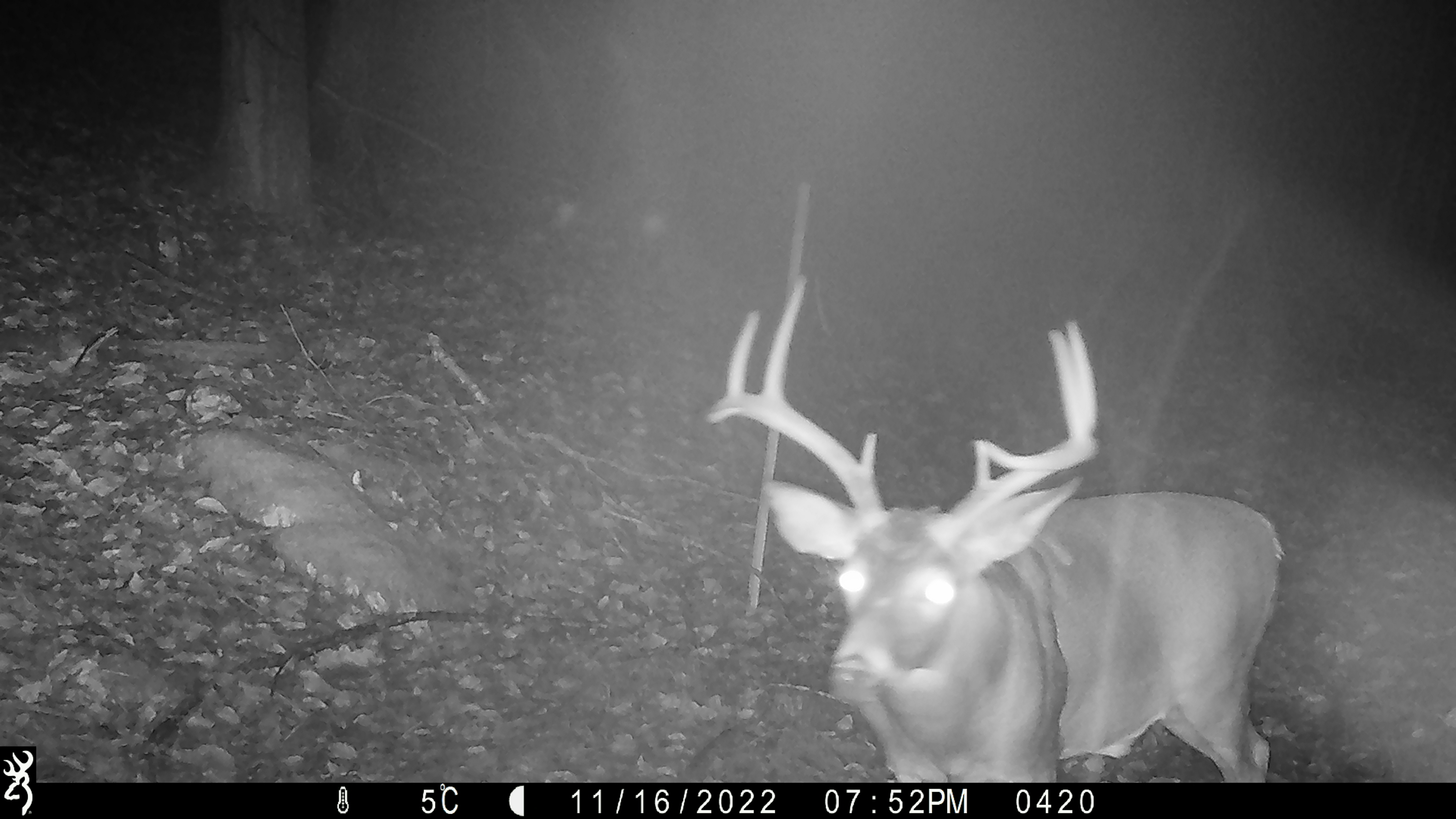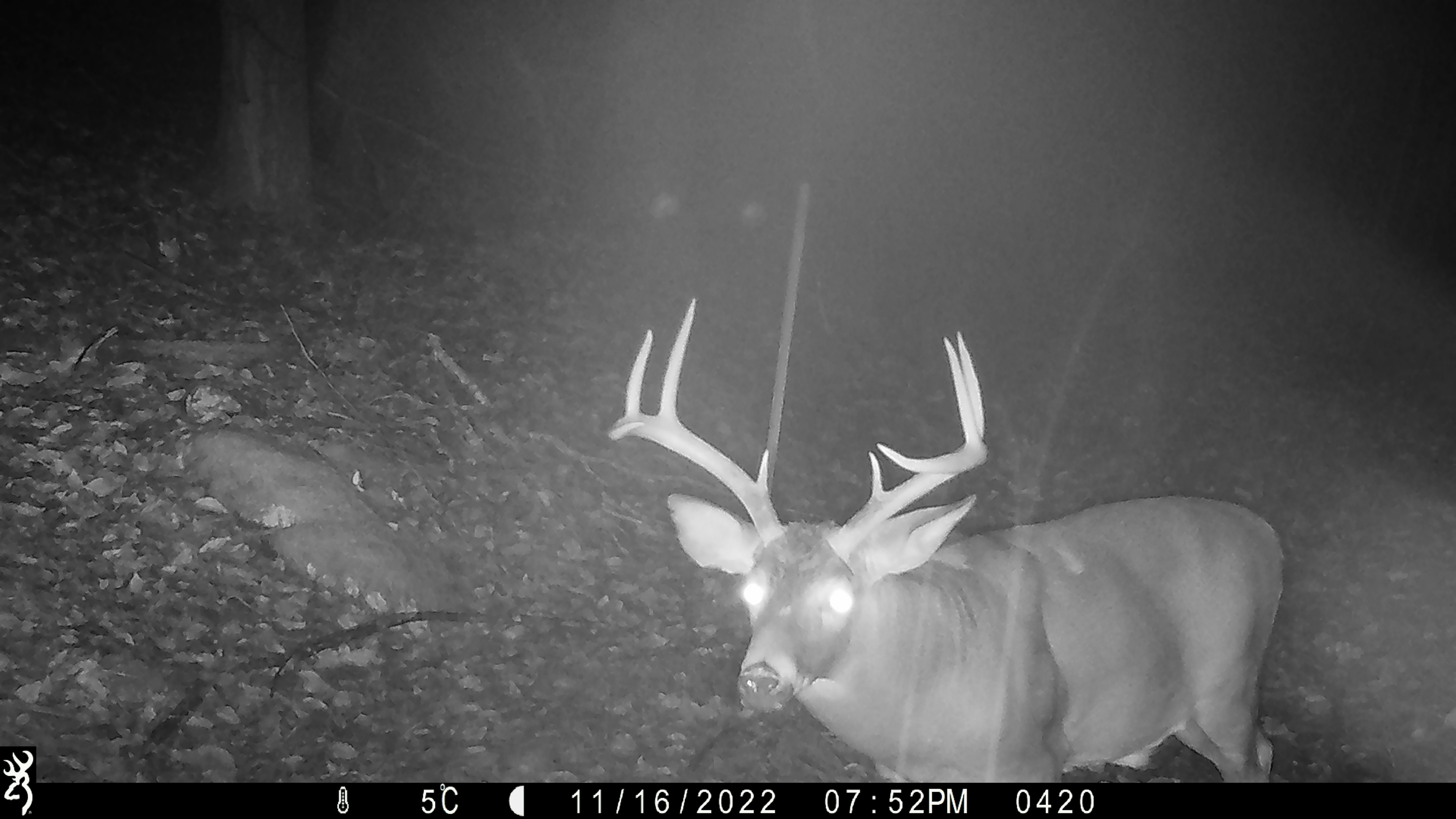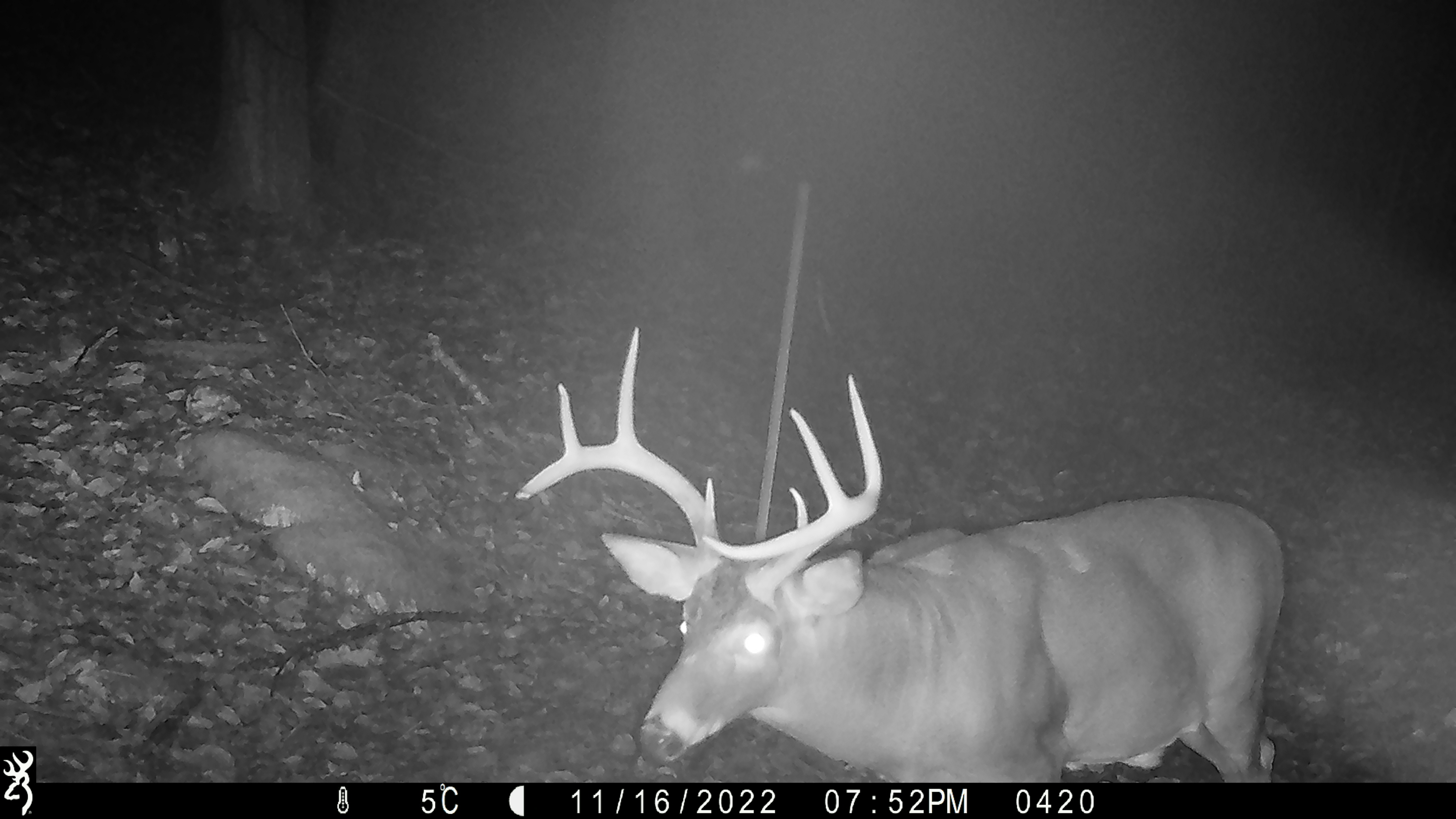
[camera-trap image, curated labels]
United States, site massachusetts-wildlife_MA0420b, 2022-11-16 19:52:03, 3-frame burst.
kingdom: Animalia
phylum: Chordata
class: Mammalia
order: Artiodactyla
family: Cervidae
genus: Odocoileus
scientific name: Odocoileus virginianus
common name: white-tailed deer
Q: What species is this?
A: White-tailed deer (Odocoileus virginianus).